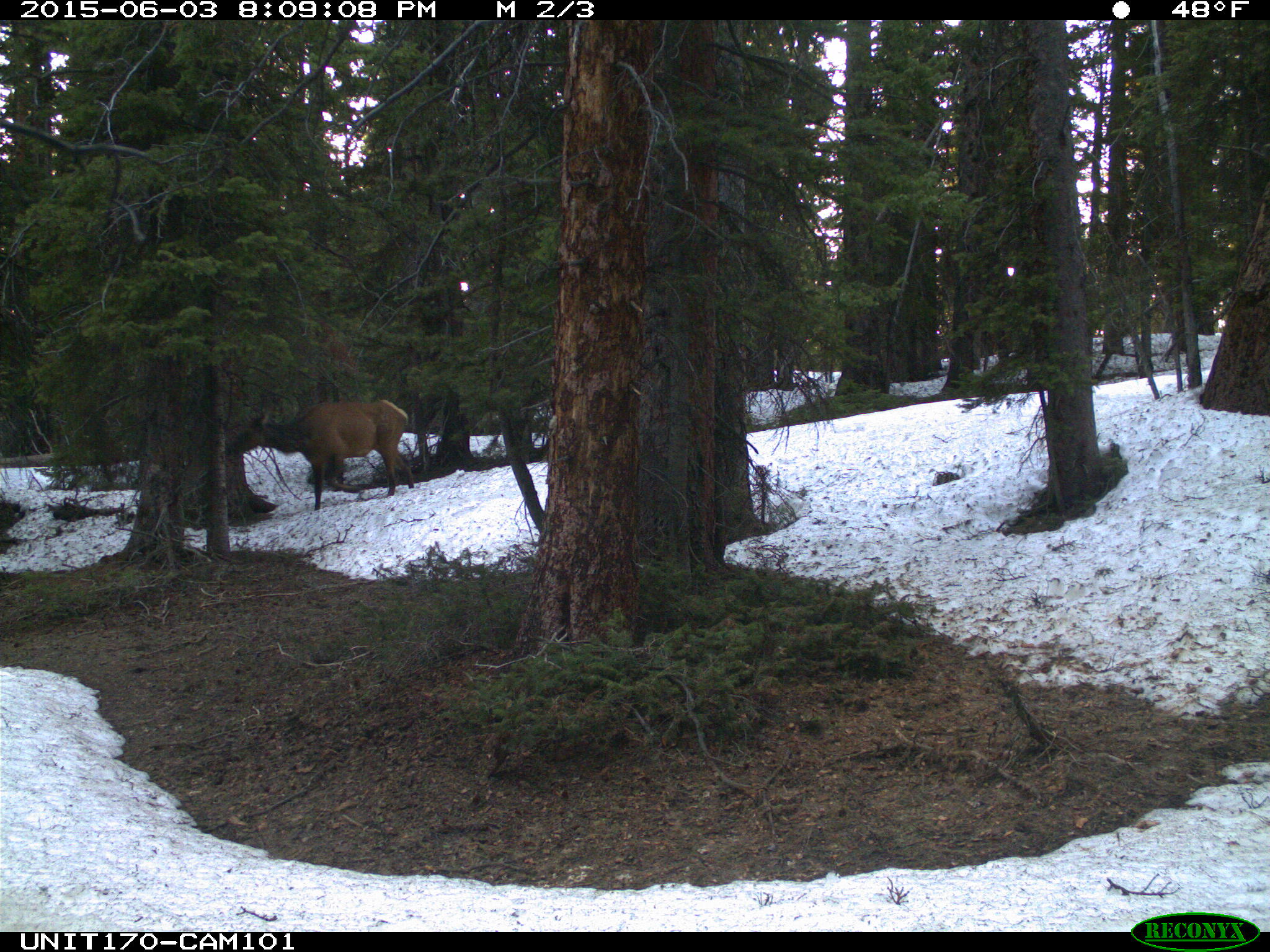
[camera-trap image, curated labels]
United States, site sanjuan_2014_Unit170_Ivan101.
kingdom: Animalia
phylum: Chordata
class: Mammalia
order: Artiodactyla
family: Cervidae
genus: Cervus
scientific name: Cervus elaphus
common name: red deer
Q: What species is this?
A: Cervus elaphus (red deer).